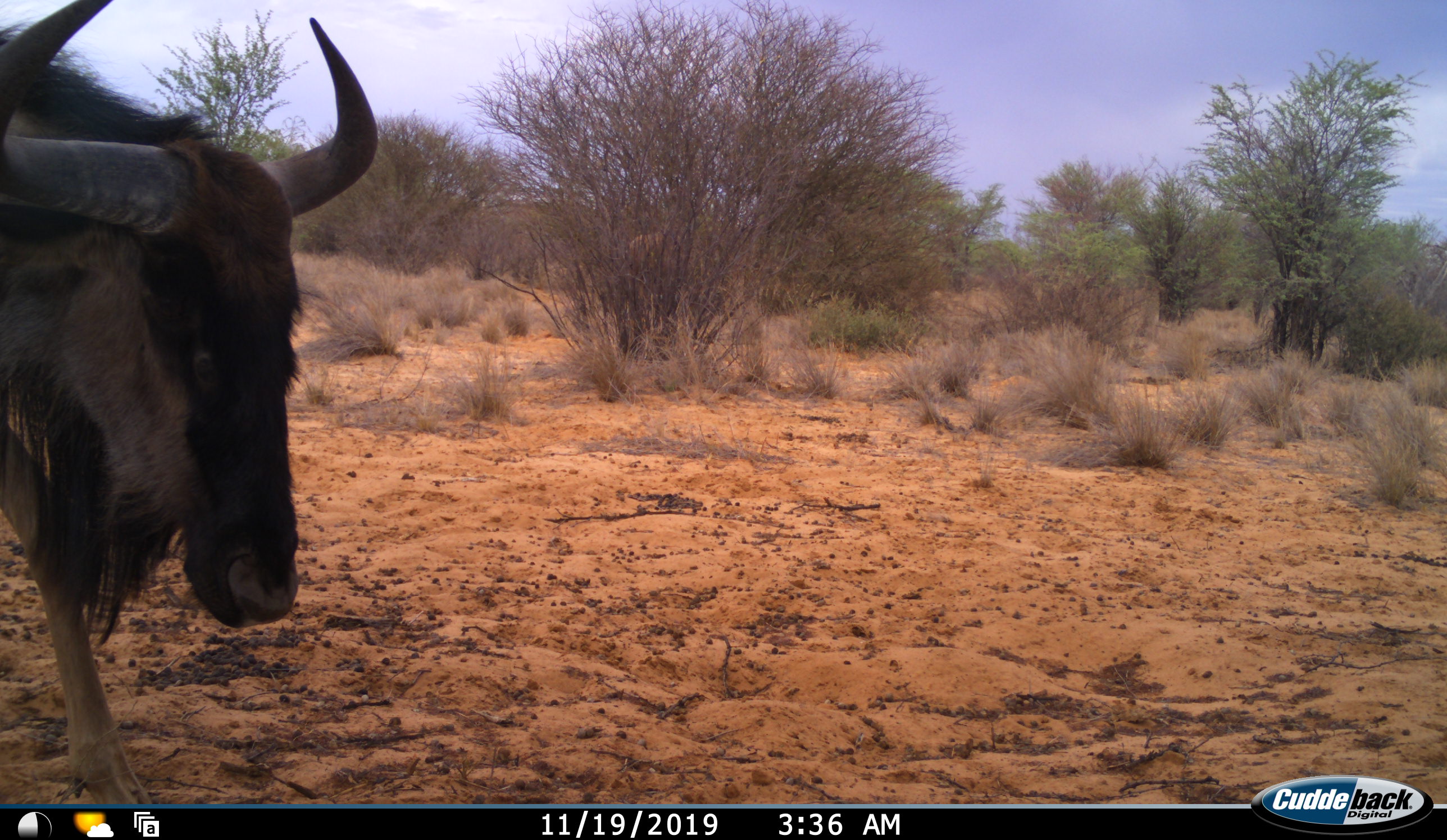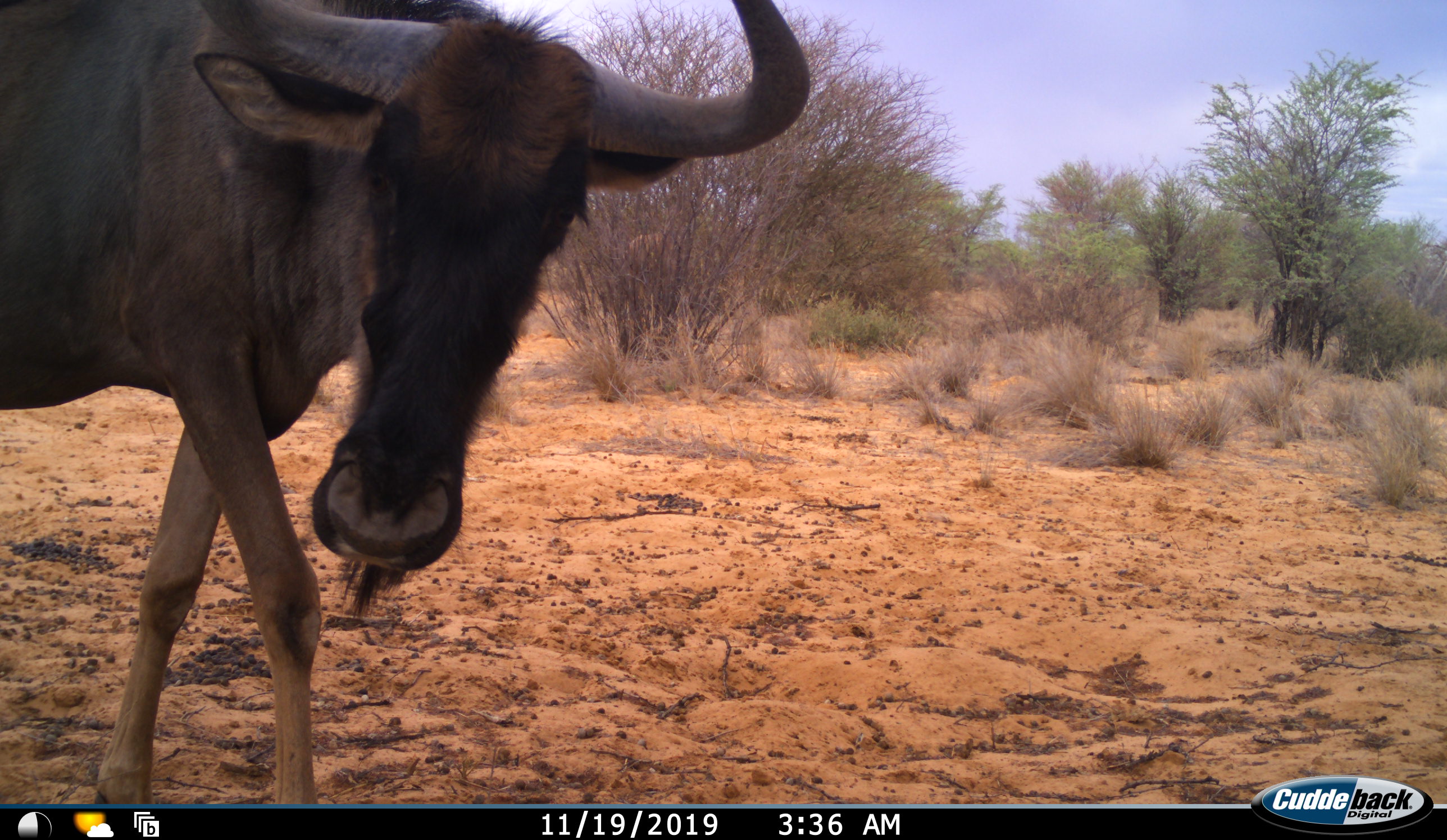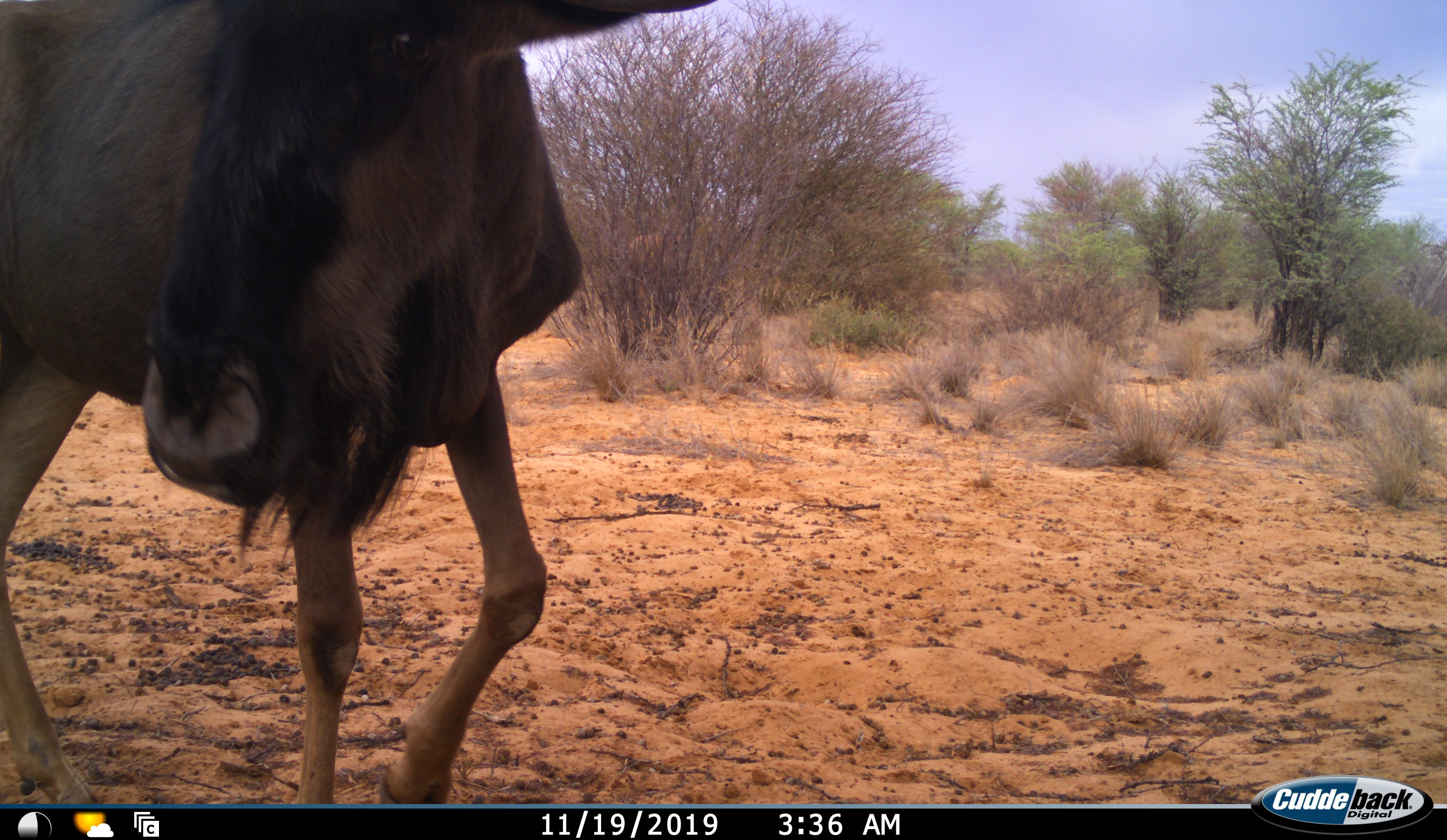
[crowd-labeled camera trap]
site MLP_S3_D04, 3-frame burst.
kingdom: Animalia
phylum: Chordata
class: Mammalia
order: Artiodactyla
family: Bovidae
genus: Connochaetes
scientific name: Connochaetes taurinus taurinus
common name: blue wildebeest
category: wildebeestblue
Wildebeestblue (blue wildebeest) (Connochaetes taurinus taurinus), count 1. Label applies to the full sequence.